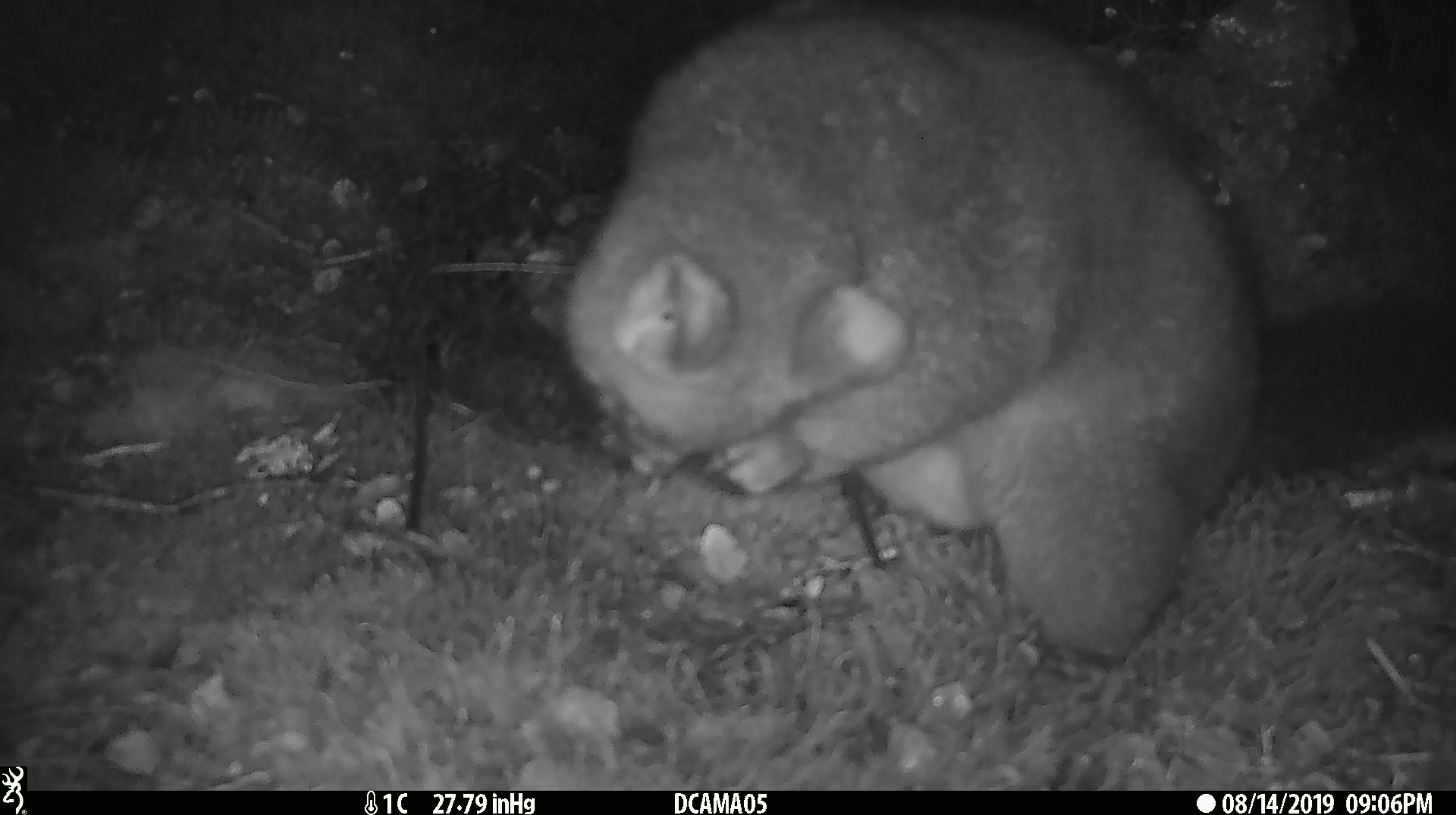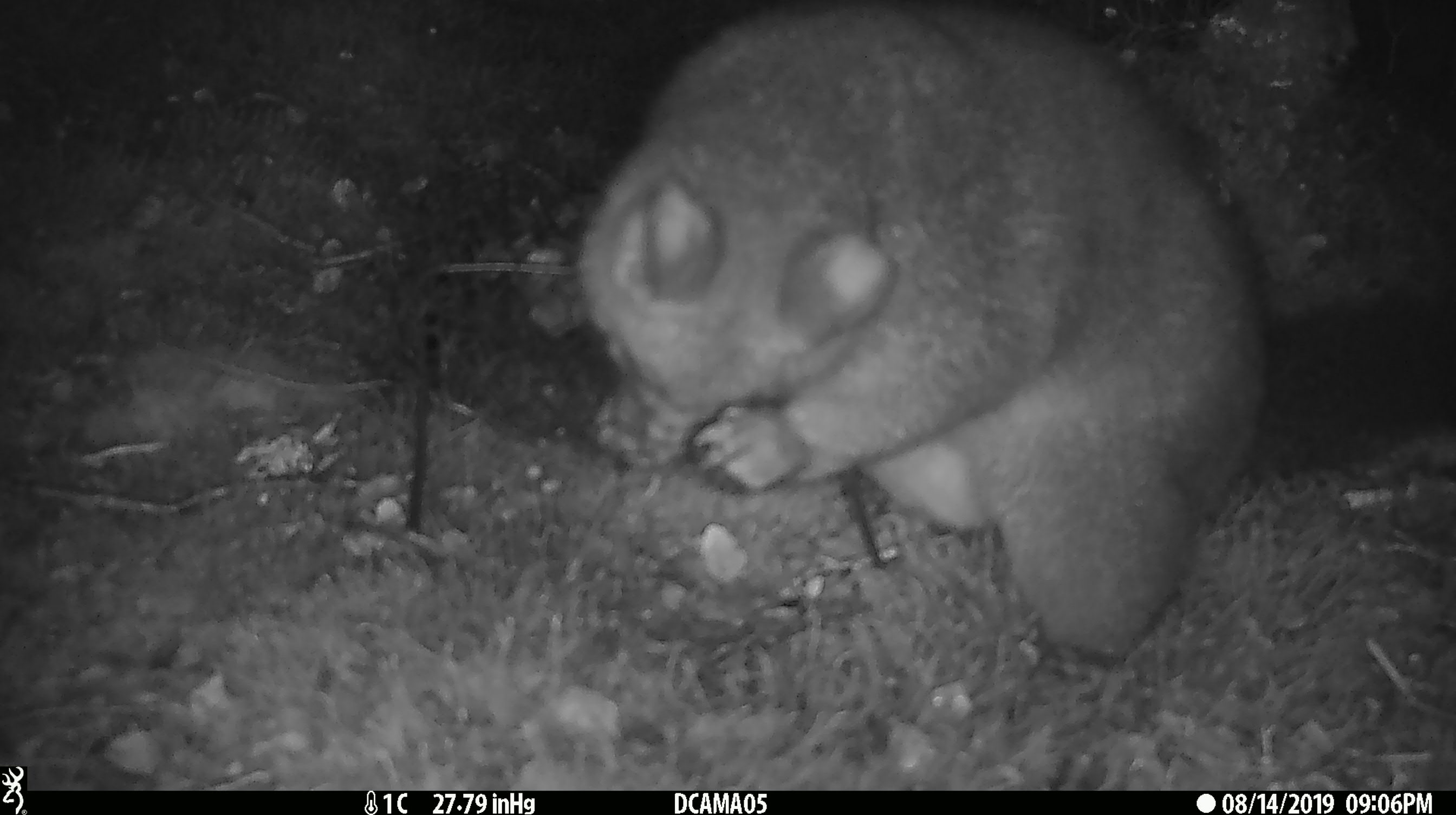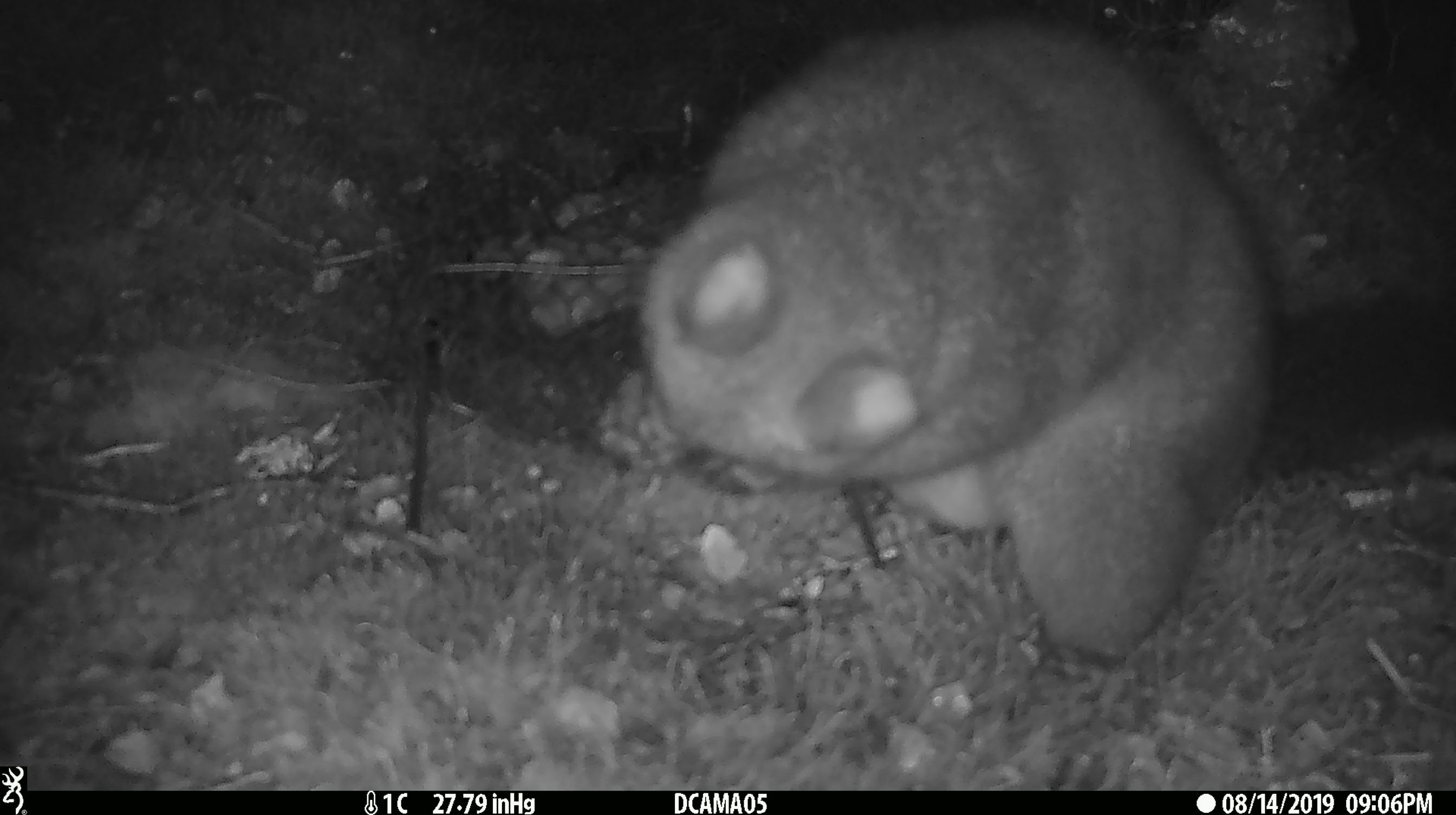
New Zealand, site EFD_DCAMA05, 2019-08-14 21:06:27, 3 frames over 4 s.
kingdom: Animalia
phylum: Chordata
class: Mammalia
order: Diprotodontia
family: Phalangeridae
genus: Trichosurus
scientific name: Trichosurus vulpecula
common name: common brushtail possum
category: possum